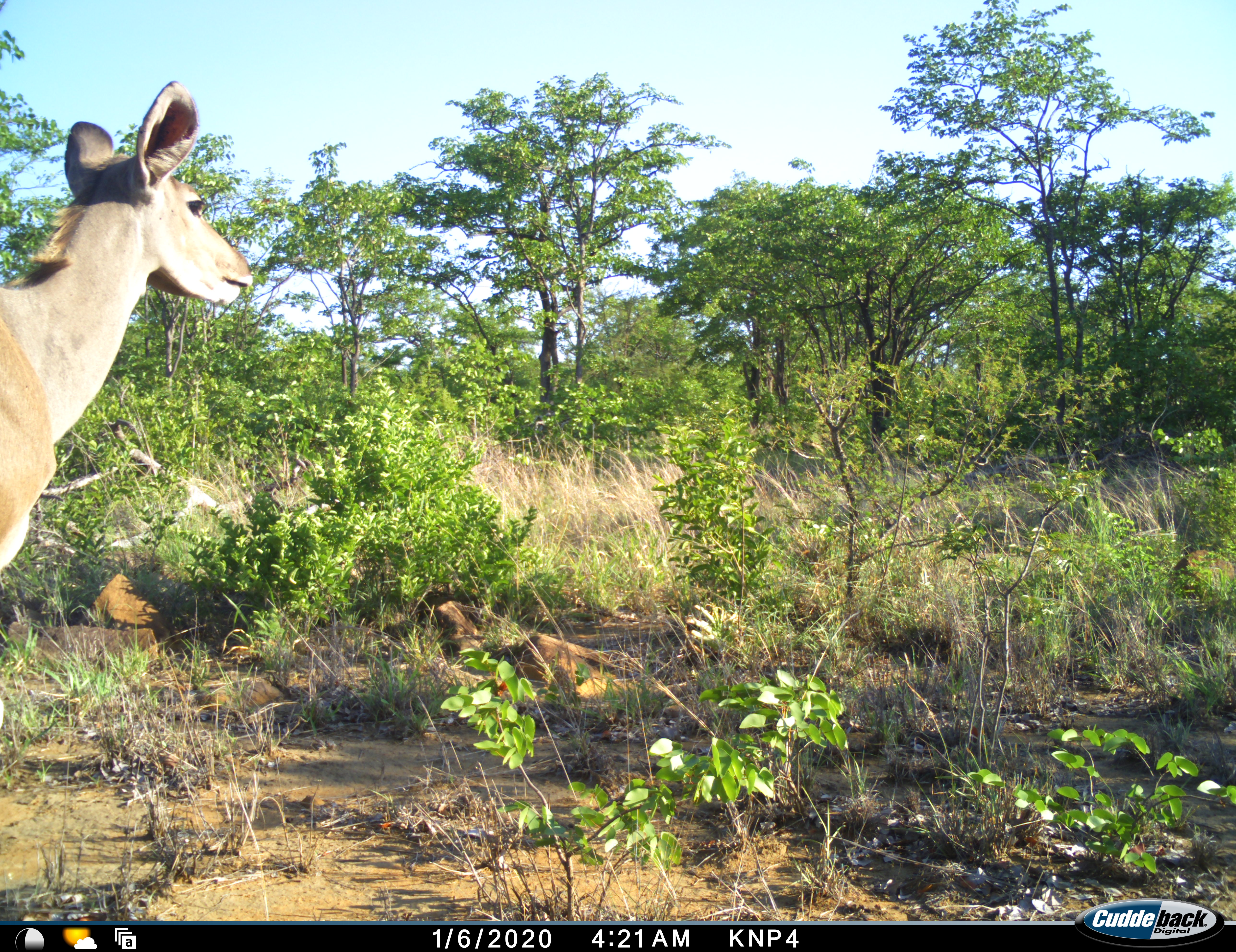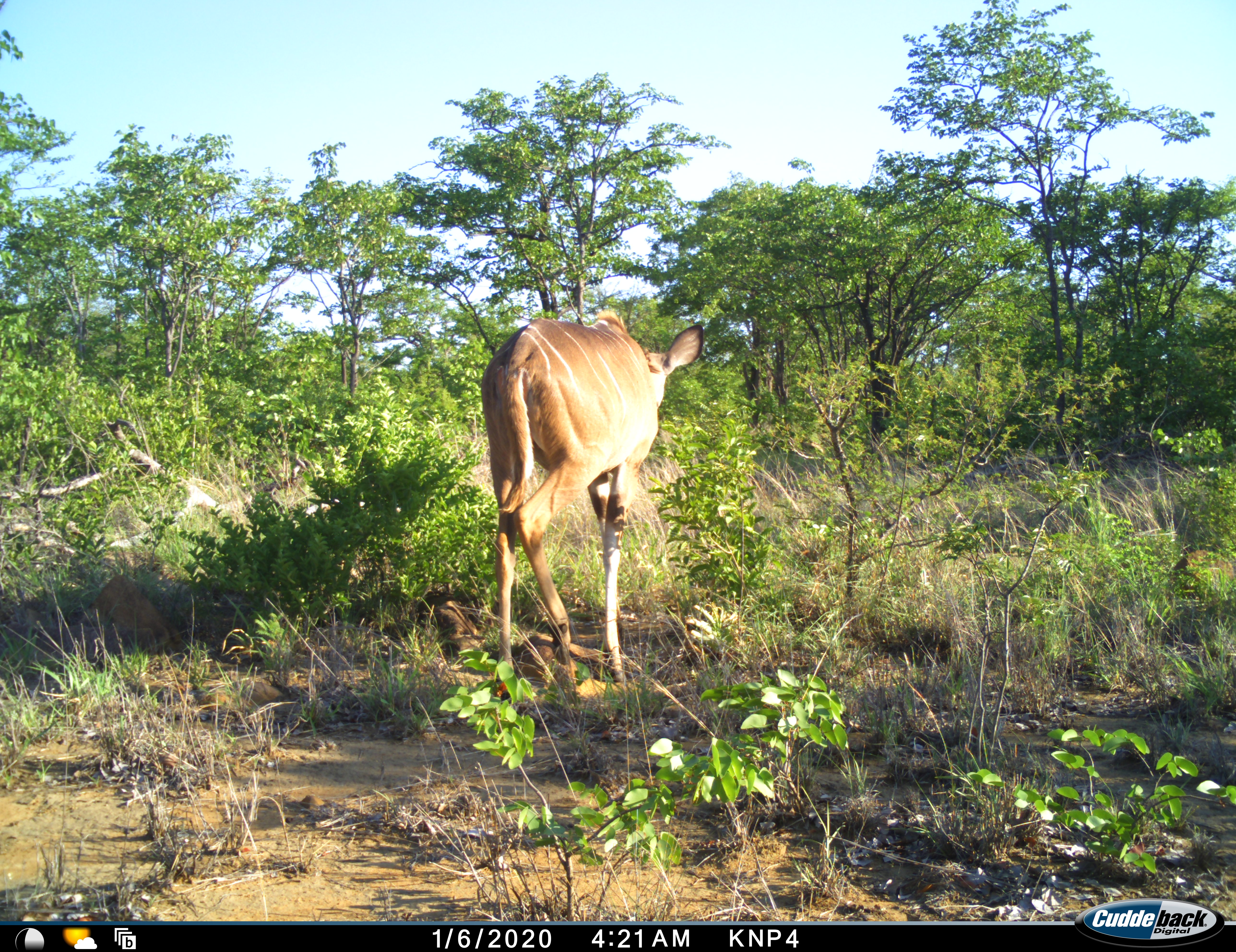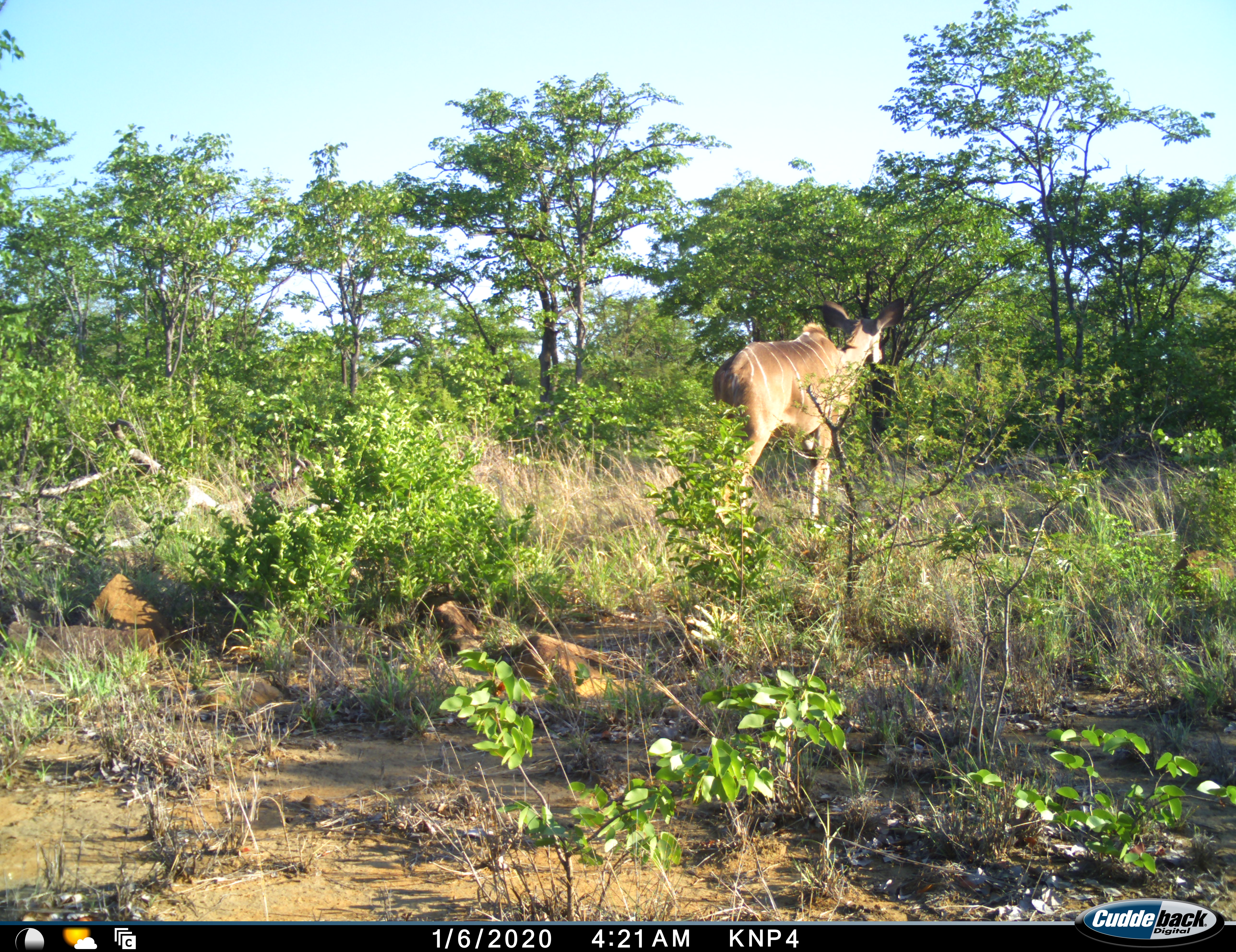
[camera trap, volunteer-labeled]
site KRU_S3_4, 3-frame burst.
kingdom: Animalia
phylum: Chordata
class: Mammalia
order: Artiodactyla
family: Bovidae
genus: Tragelaphus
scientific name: Tragelaphus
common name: kudu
Kudu (Tragelaphus), count 1. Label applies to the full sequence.